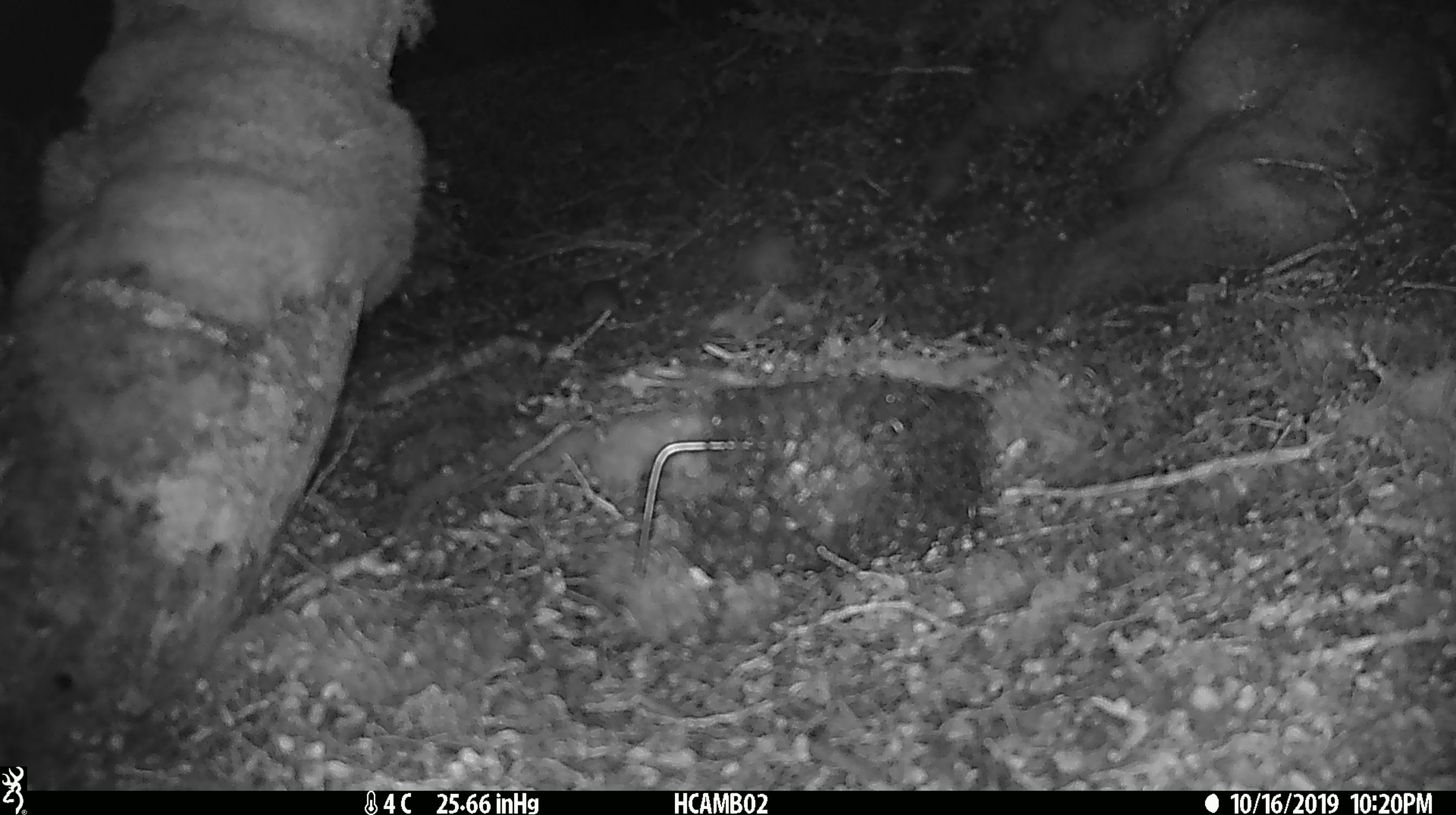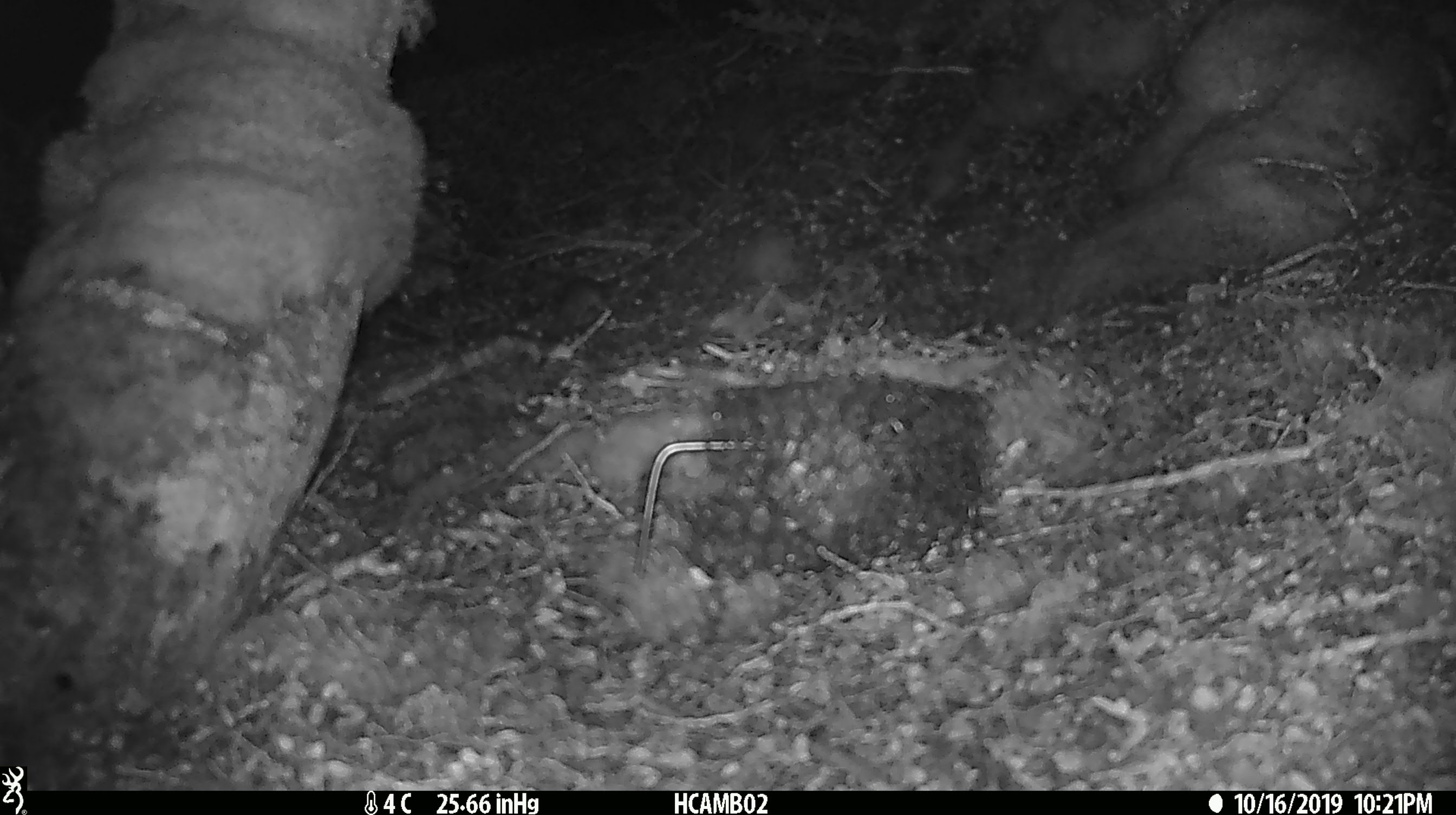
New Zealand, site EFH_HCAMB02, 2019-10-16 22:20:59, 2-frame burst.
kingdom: Animalia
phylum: Chordata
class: Mammalia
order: Rodentia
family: Muridae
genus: Mus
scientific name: Mus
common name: mouse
Mouse (Mus).